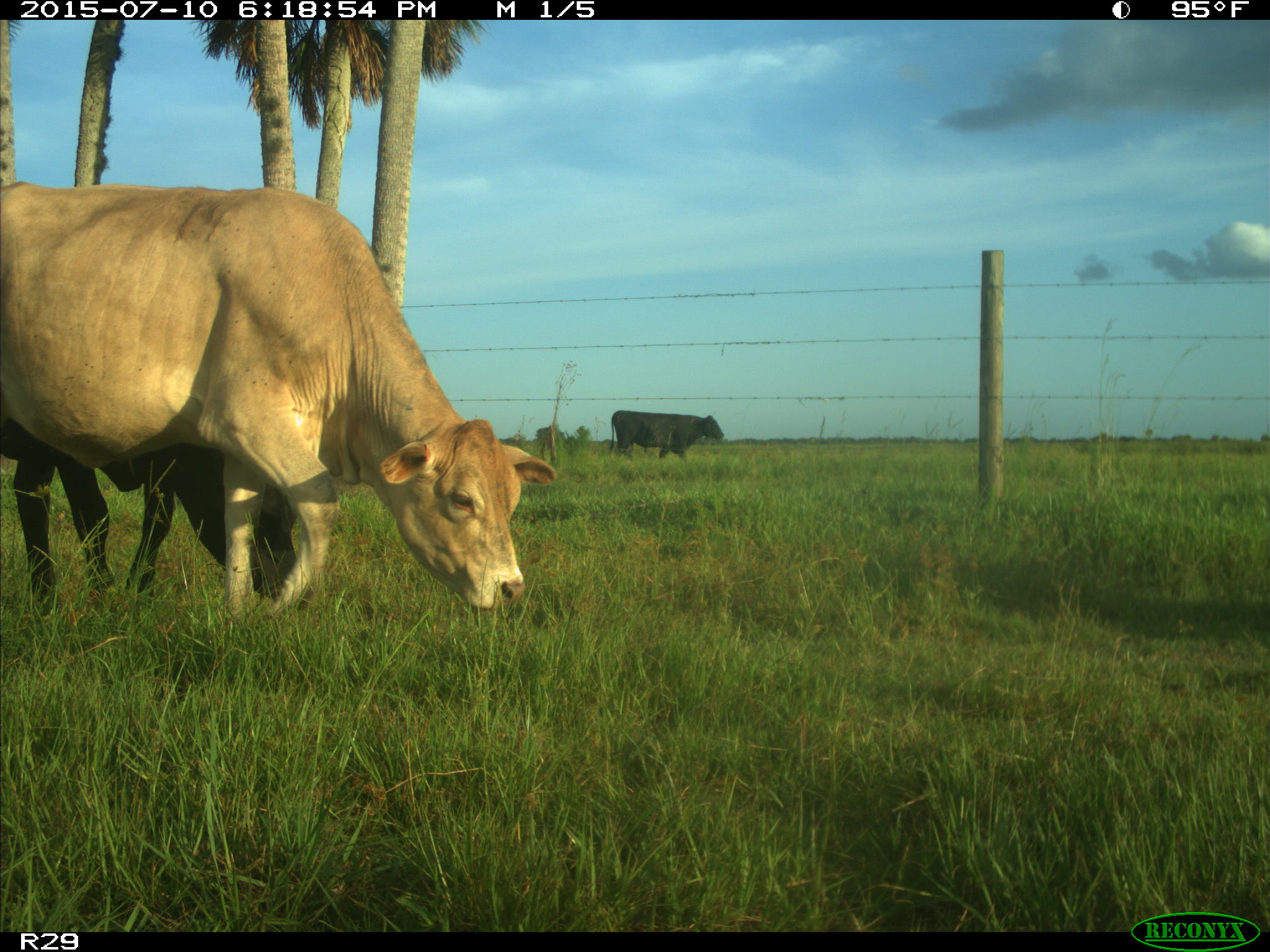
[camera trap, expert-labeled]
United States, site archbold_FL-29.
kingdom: Animalia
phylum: Chordata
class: Mammalia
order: Artiodactyla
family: Bovidae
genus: Bos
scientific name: Bos taurus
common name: domestic cow